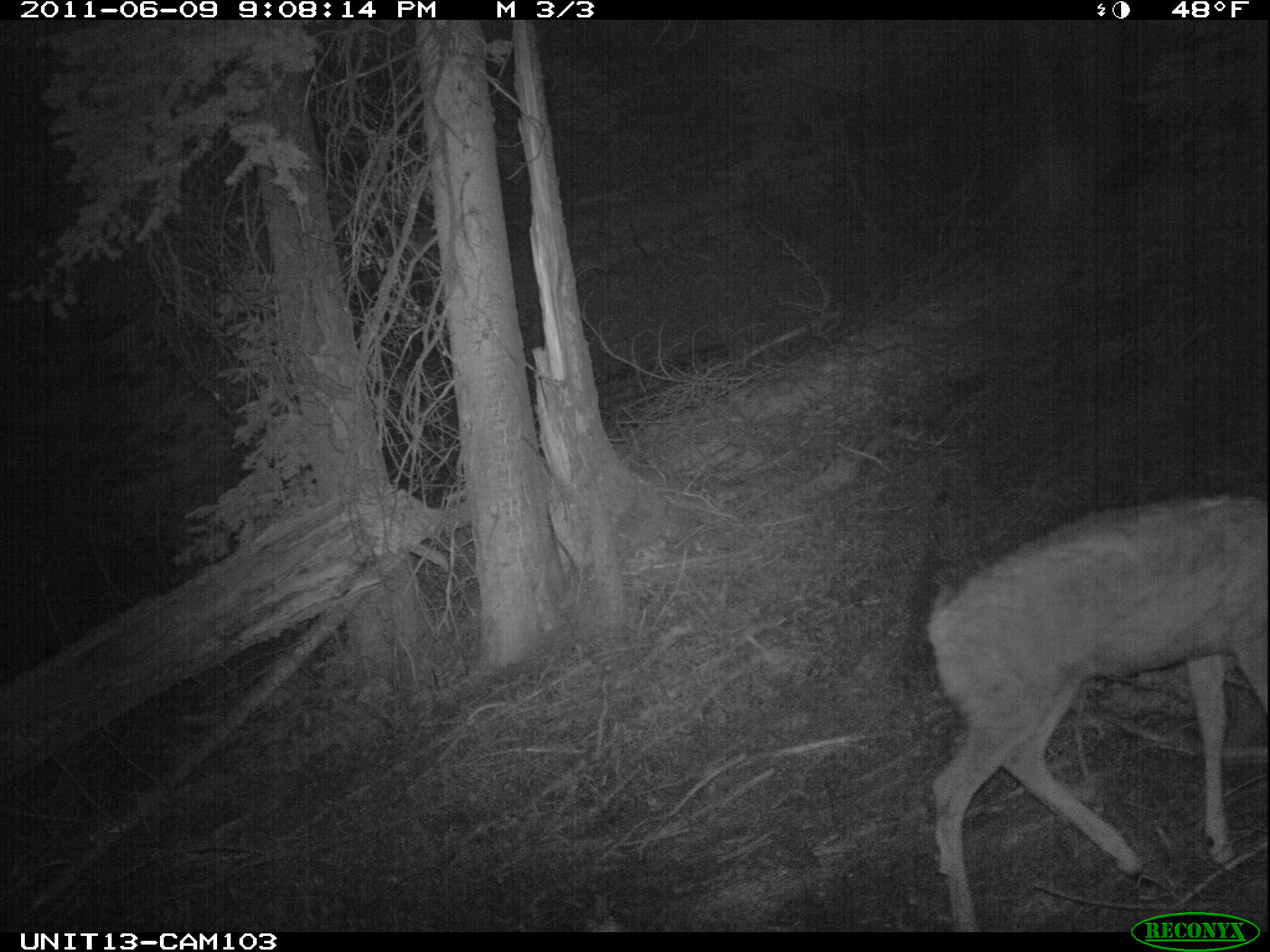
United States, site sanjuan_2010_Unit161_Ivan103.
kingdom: Animalia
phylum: Chordata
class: Mammalia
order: Artiodactyla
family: Cervidae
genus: Odocoileus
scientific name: Odocoileus hemionus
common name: mule deer